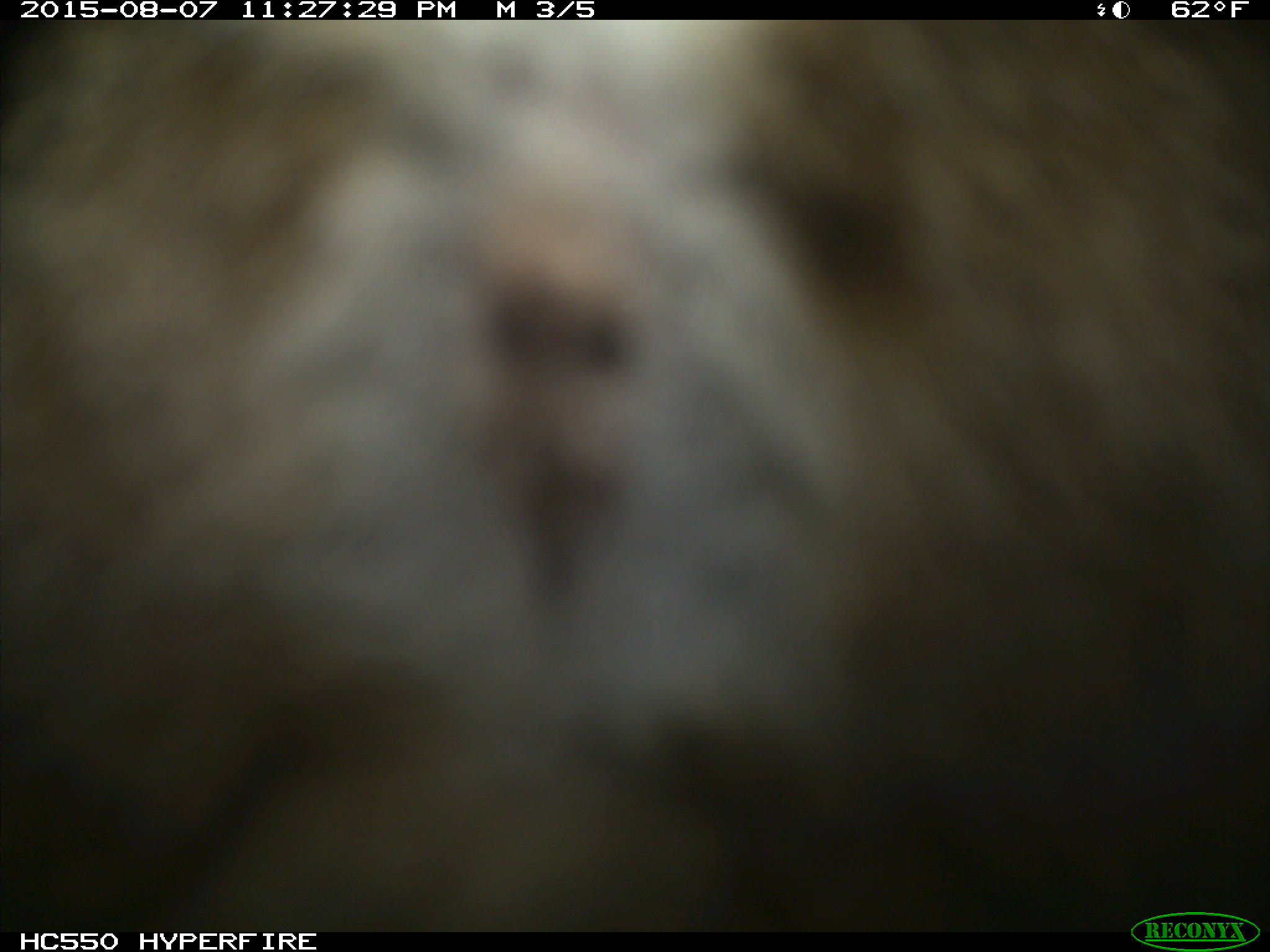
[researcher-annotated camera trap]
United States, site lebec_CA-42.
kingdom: Animalia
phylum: Chordata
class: Mammalia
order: Carnivora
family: Felidae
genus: Lynx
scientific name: Lynx rufus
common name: bobcat